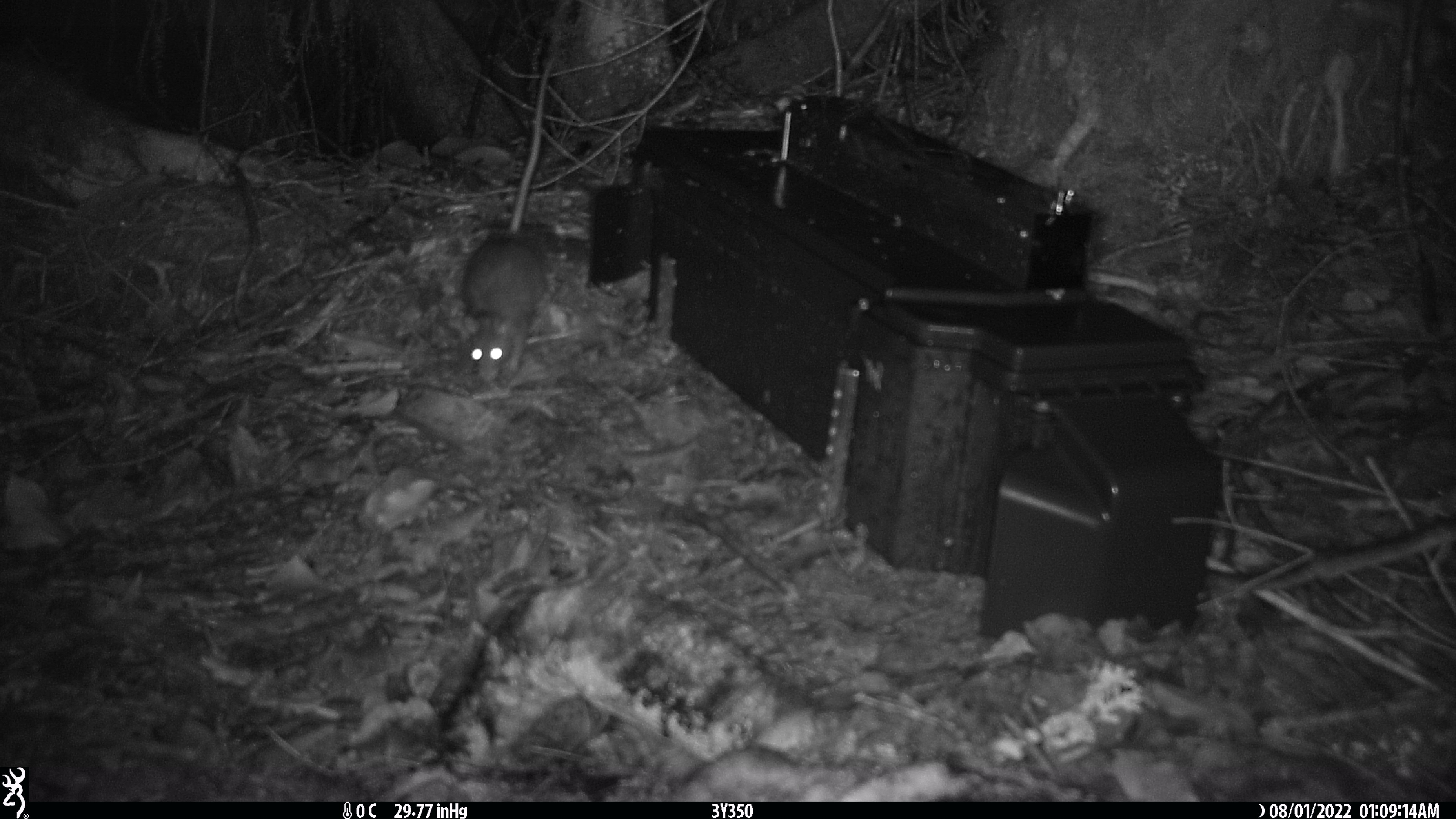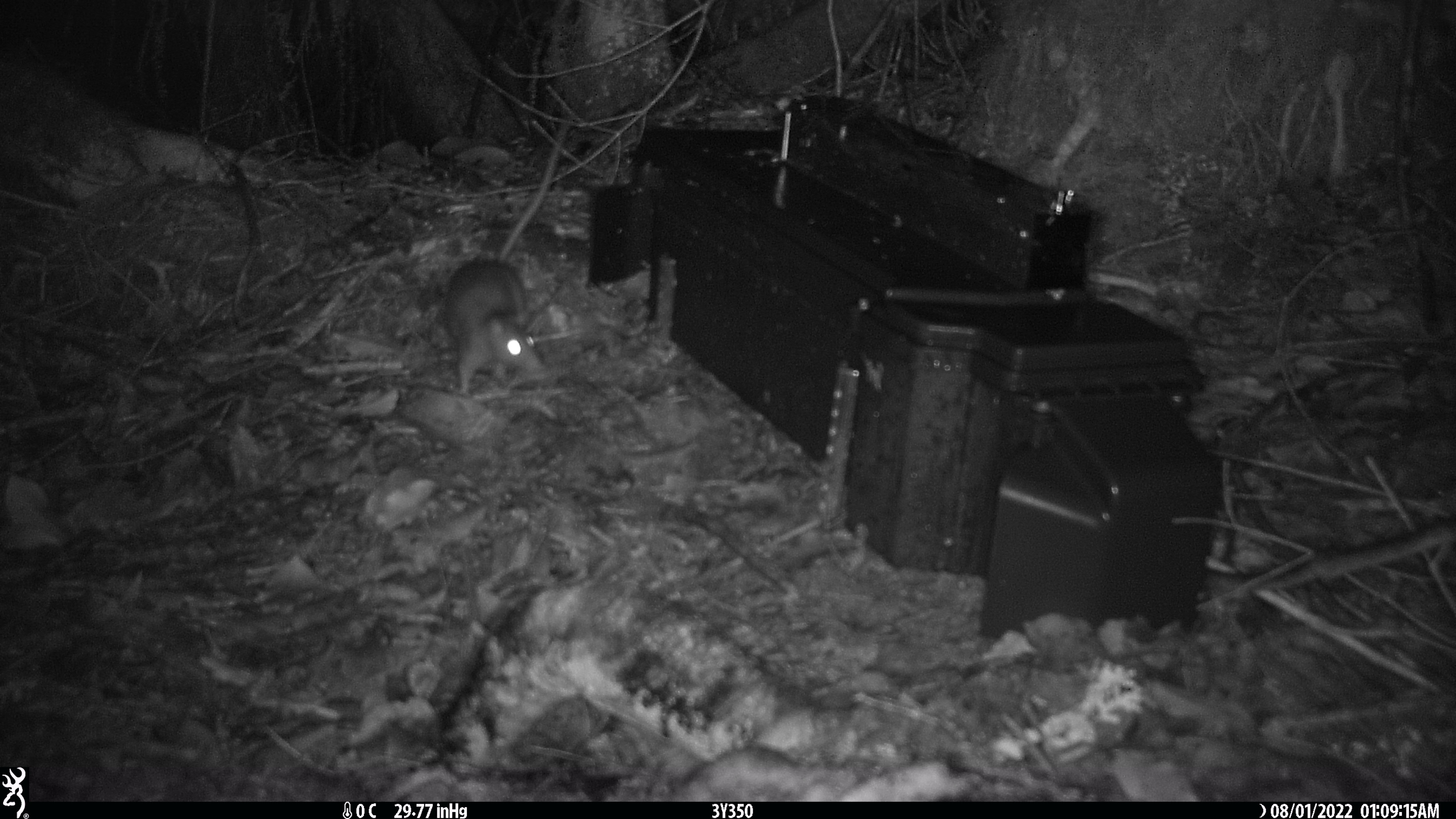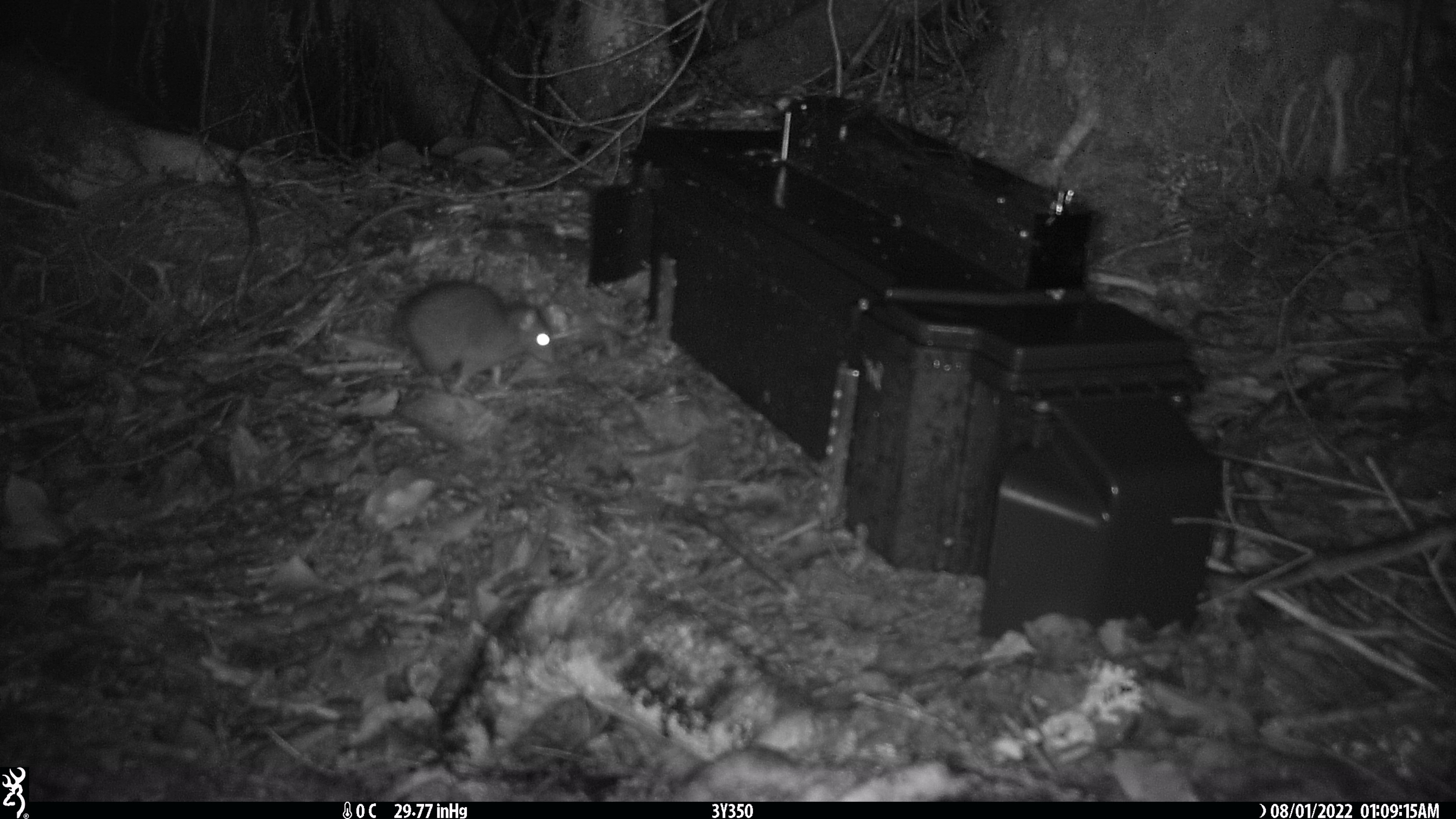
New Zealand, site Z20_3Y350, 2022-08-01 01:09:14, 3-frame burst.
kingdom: Animalia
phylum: Chordata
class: Mammalia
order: Rodentia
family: Muridae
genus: Rattus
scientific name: Rattus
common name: rat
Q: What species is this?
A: Rat (Rattus).